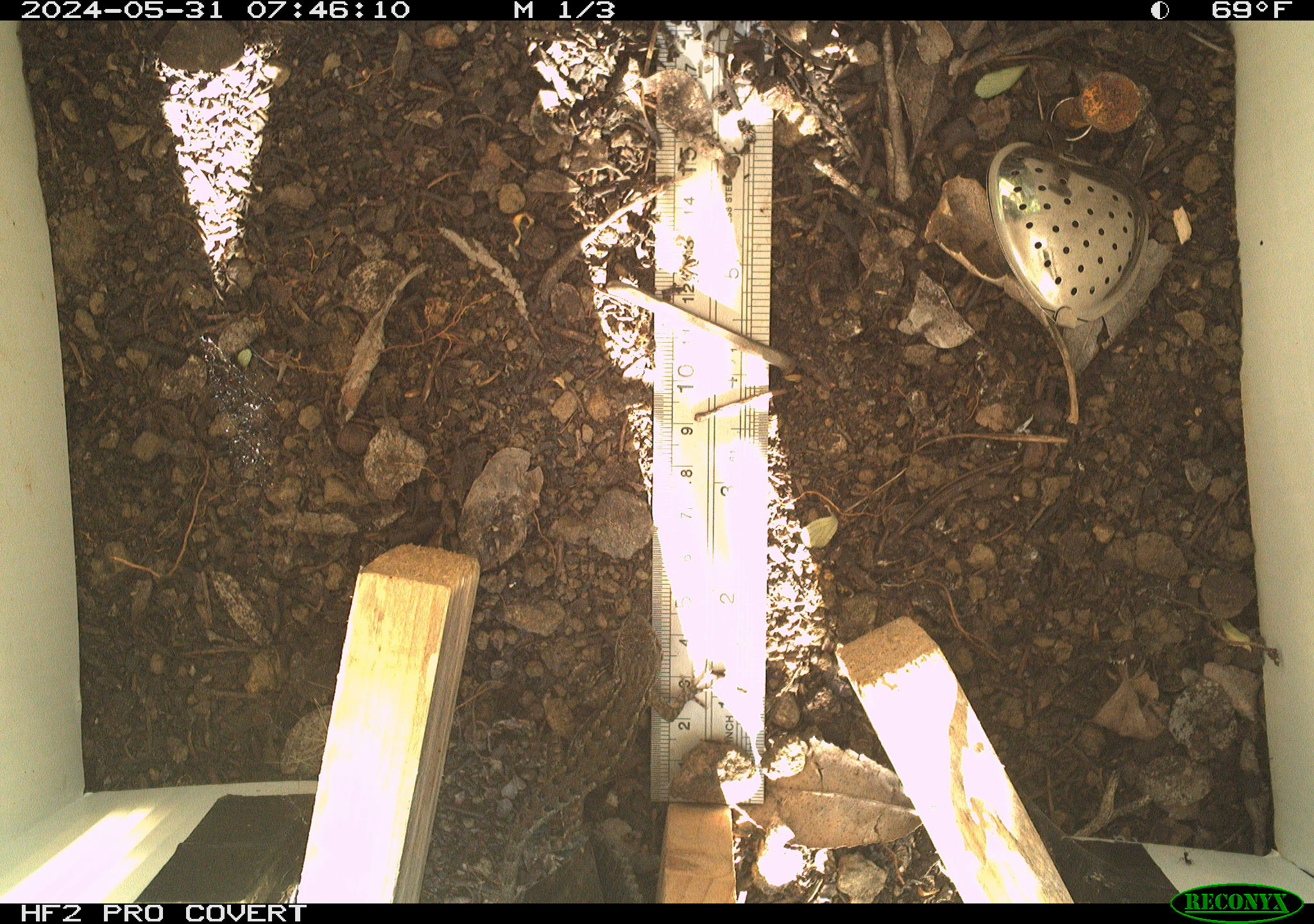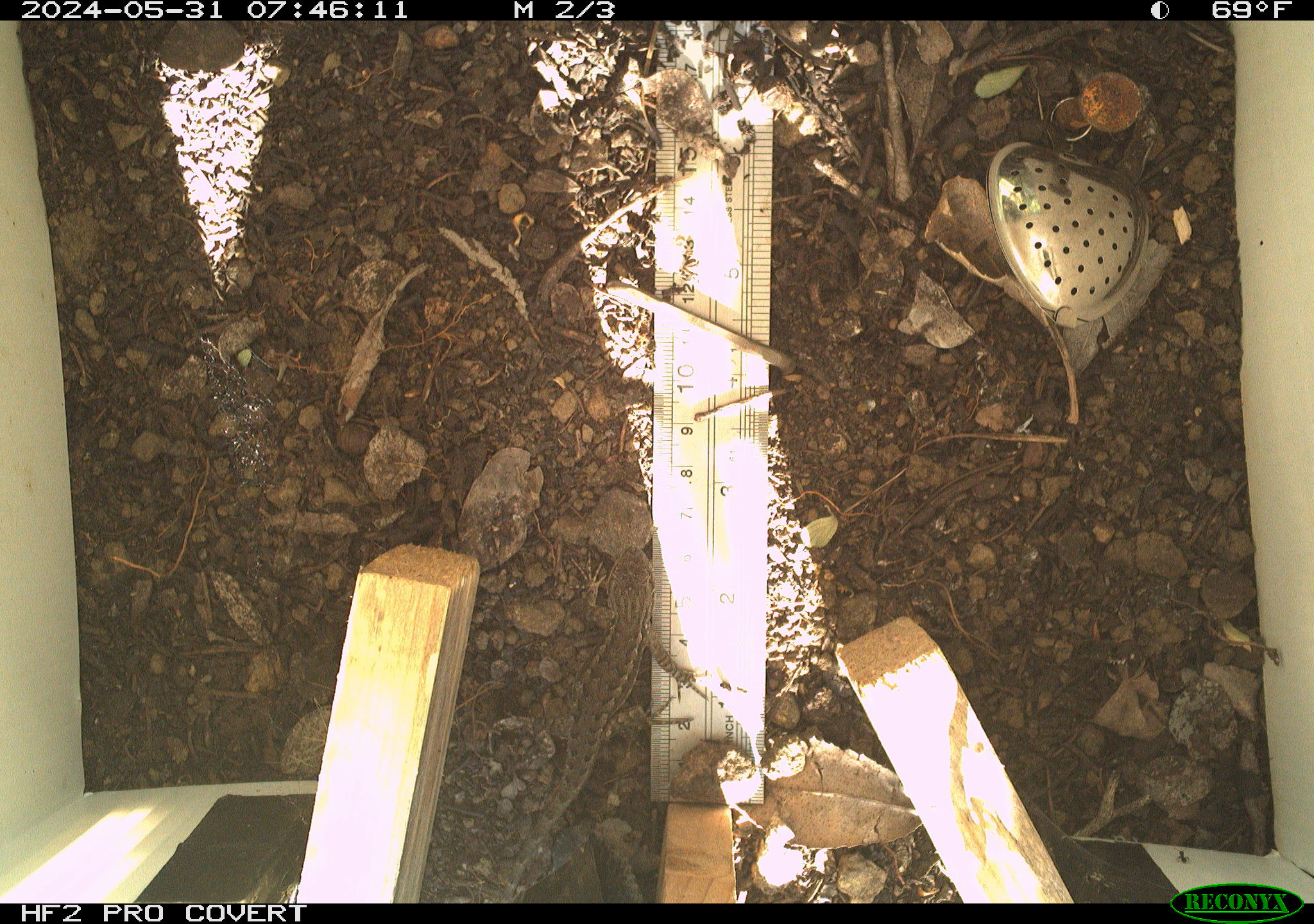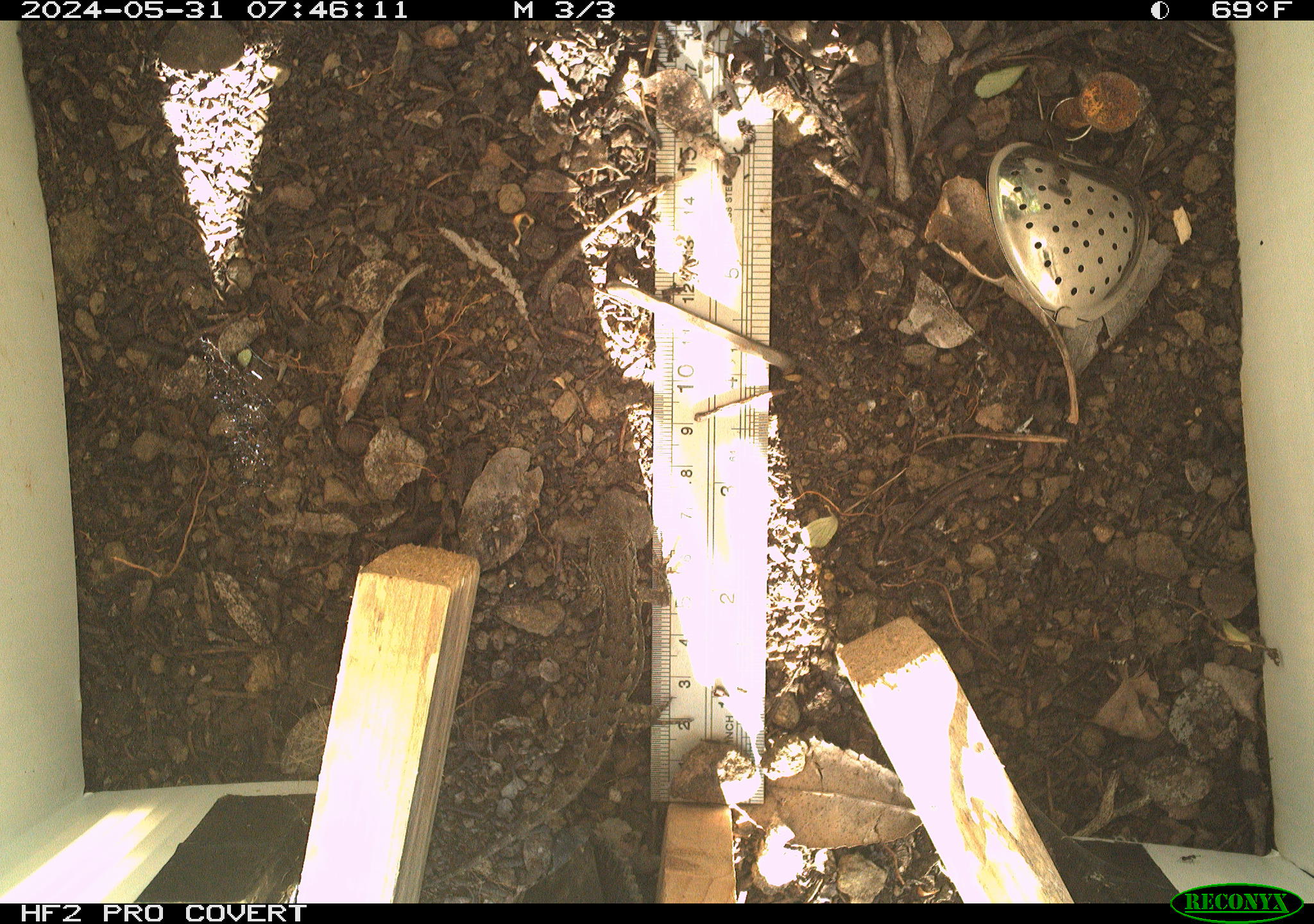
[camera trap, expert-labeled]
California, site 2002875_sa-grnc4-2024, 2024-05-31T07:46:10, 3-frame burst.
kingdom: Animalia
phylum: Chordata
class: Reptilia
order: Squamata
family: Phrynosomatidae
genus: Sceloporus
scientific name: Sceloporus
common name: spiny lizards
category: sceloporus species